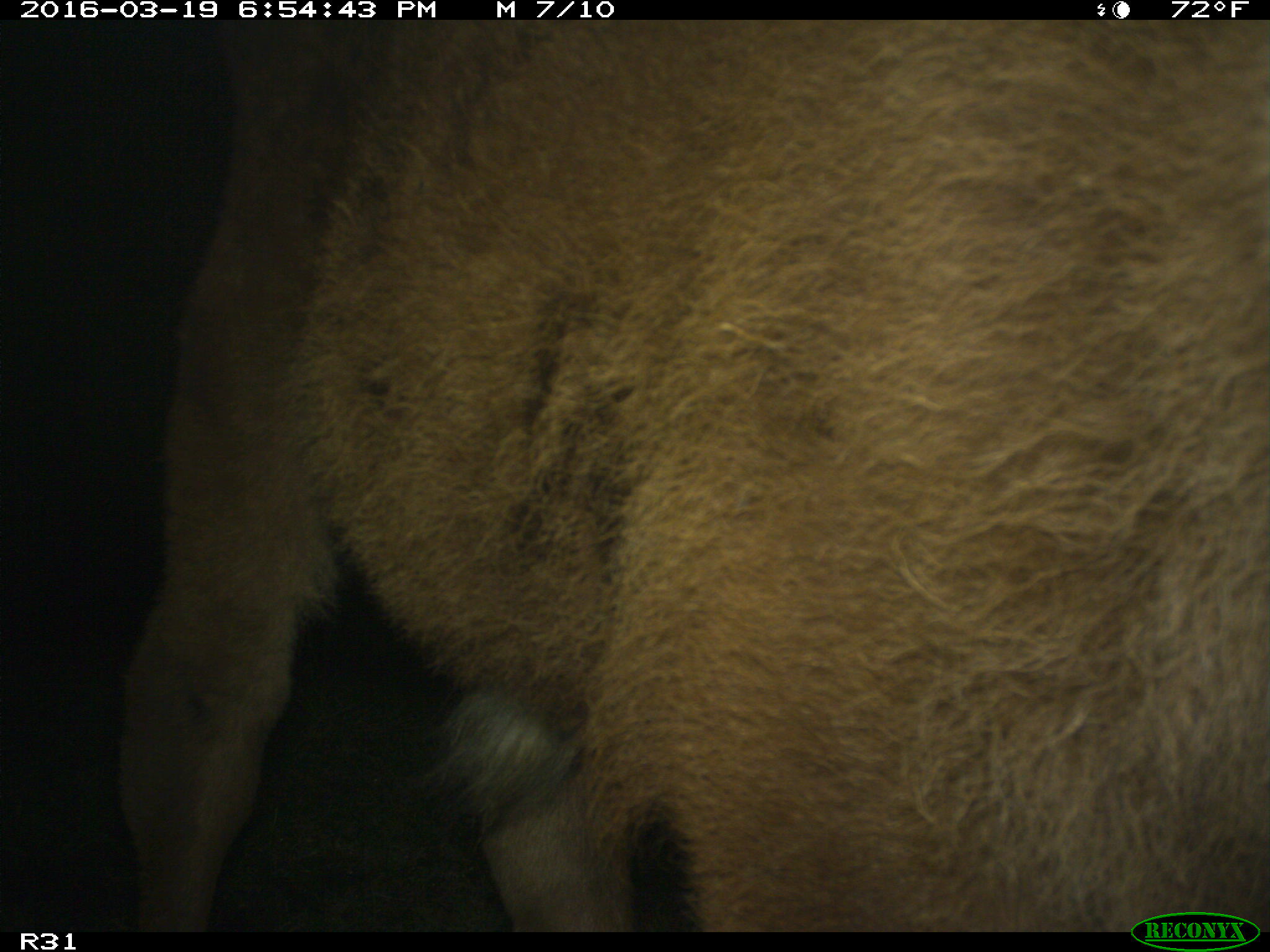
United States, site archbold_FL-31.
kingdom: Animalia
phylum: Chordata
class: Mammalia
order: Artiodactyla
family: Bovidae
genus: Bos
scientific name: Bos taurus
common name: domestic cow